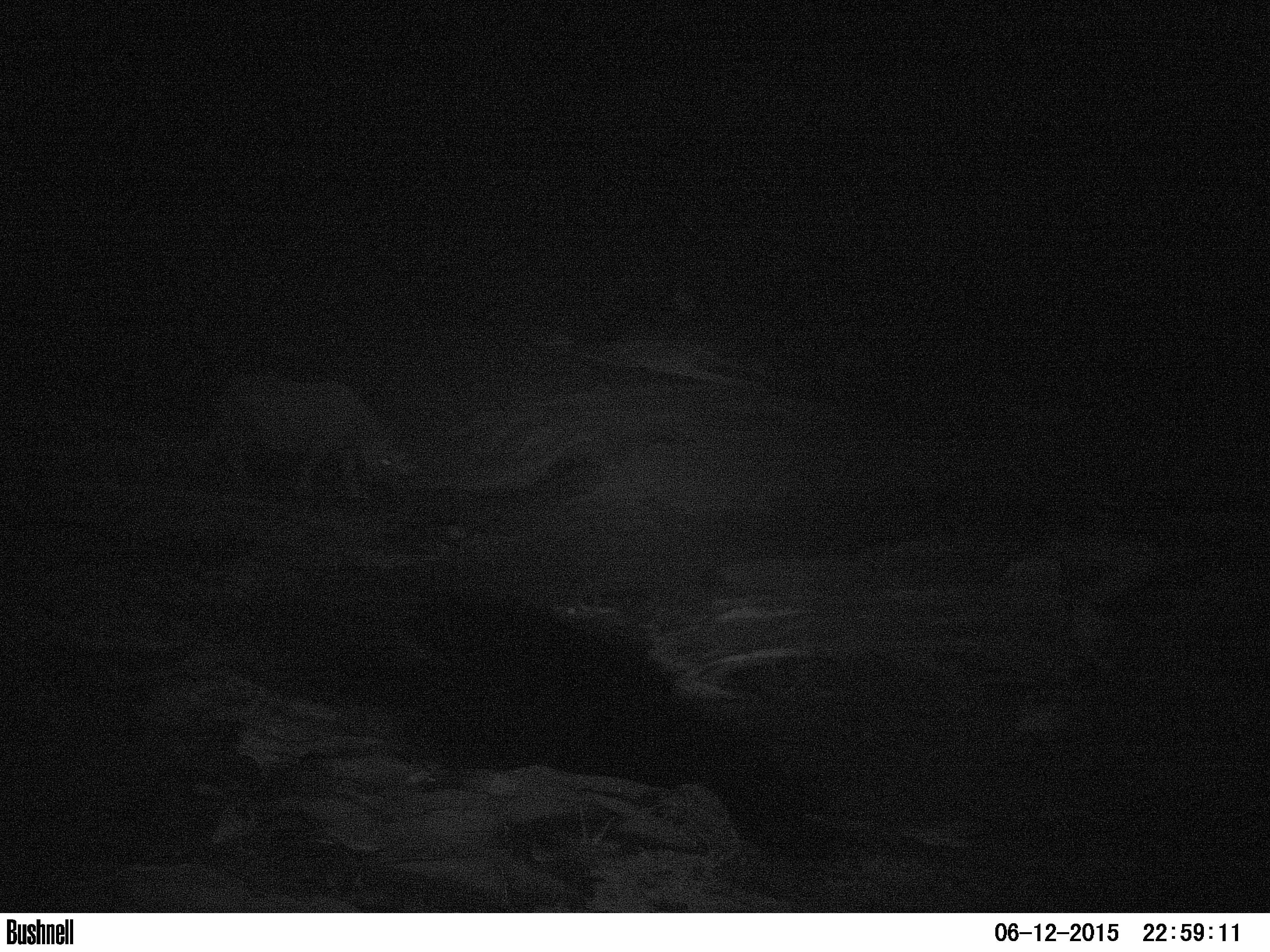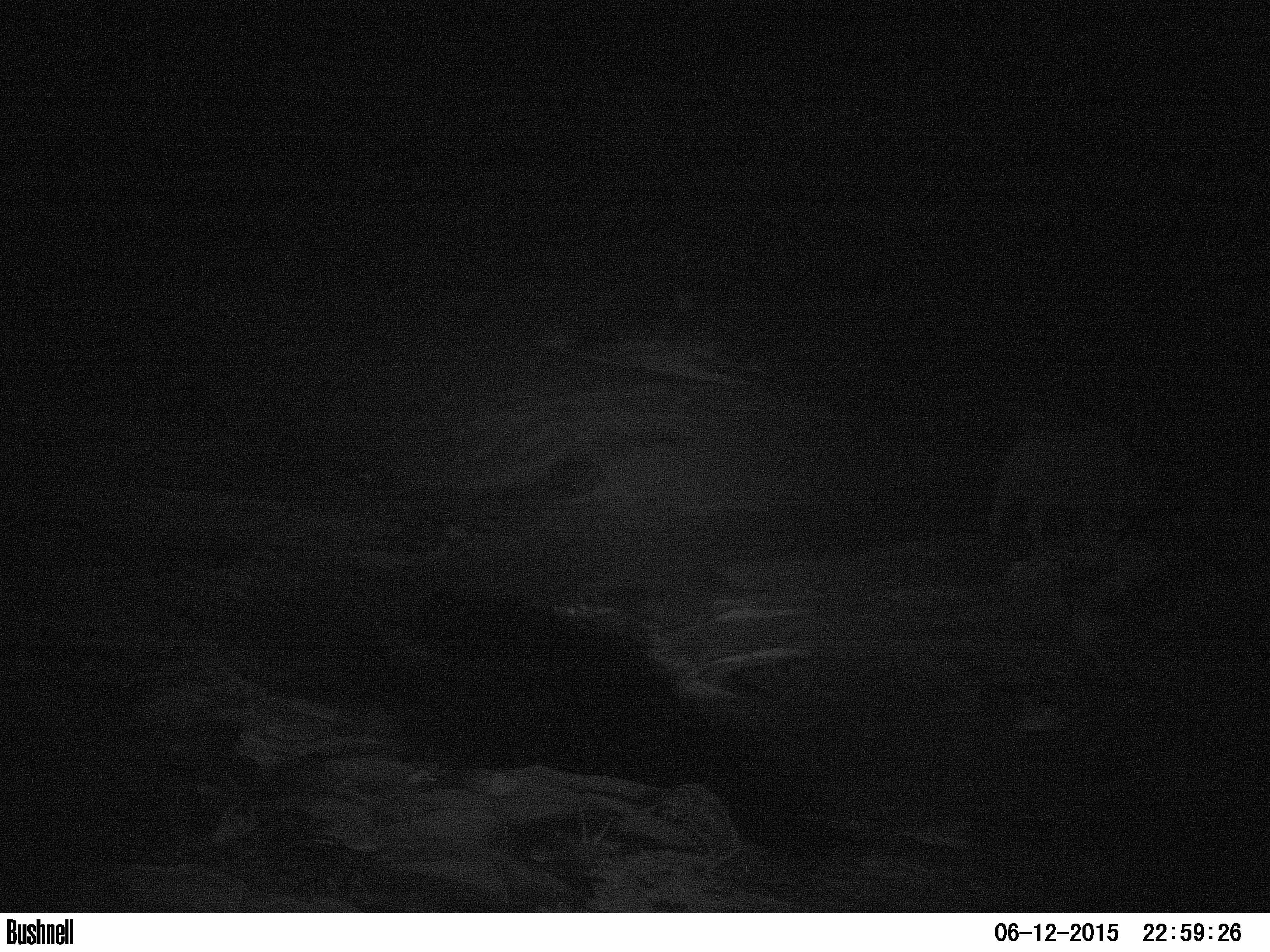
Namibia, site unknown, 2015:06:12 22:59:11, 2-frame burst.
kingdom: Animalia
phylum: Chordata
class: Mammalia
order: Perissodactyla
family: Rhinocerotidae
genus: Diceros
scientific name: Diceros bicornis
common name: black rhinoceros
Diceros bicornis (black rhinoceros).